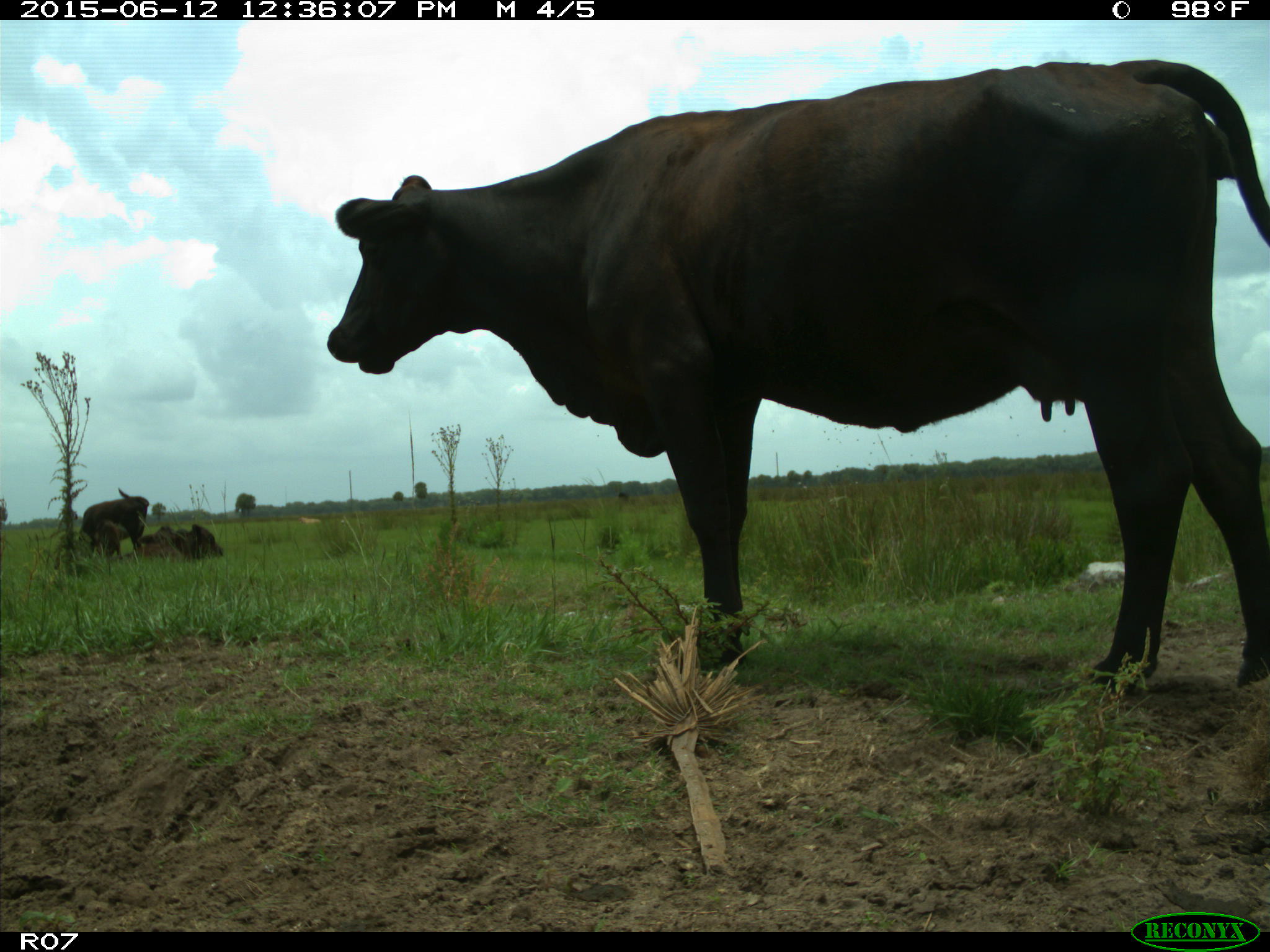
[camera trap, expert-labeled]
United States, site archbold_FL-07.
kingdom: Animalia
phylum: Chordata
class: Mammalia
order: Artiodactyla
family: Bovidae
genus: Bos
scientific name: Bos taurus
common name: domestic cow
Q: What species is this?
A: Bos taurus (domestic cow).